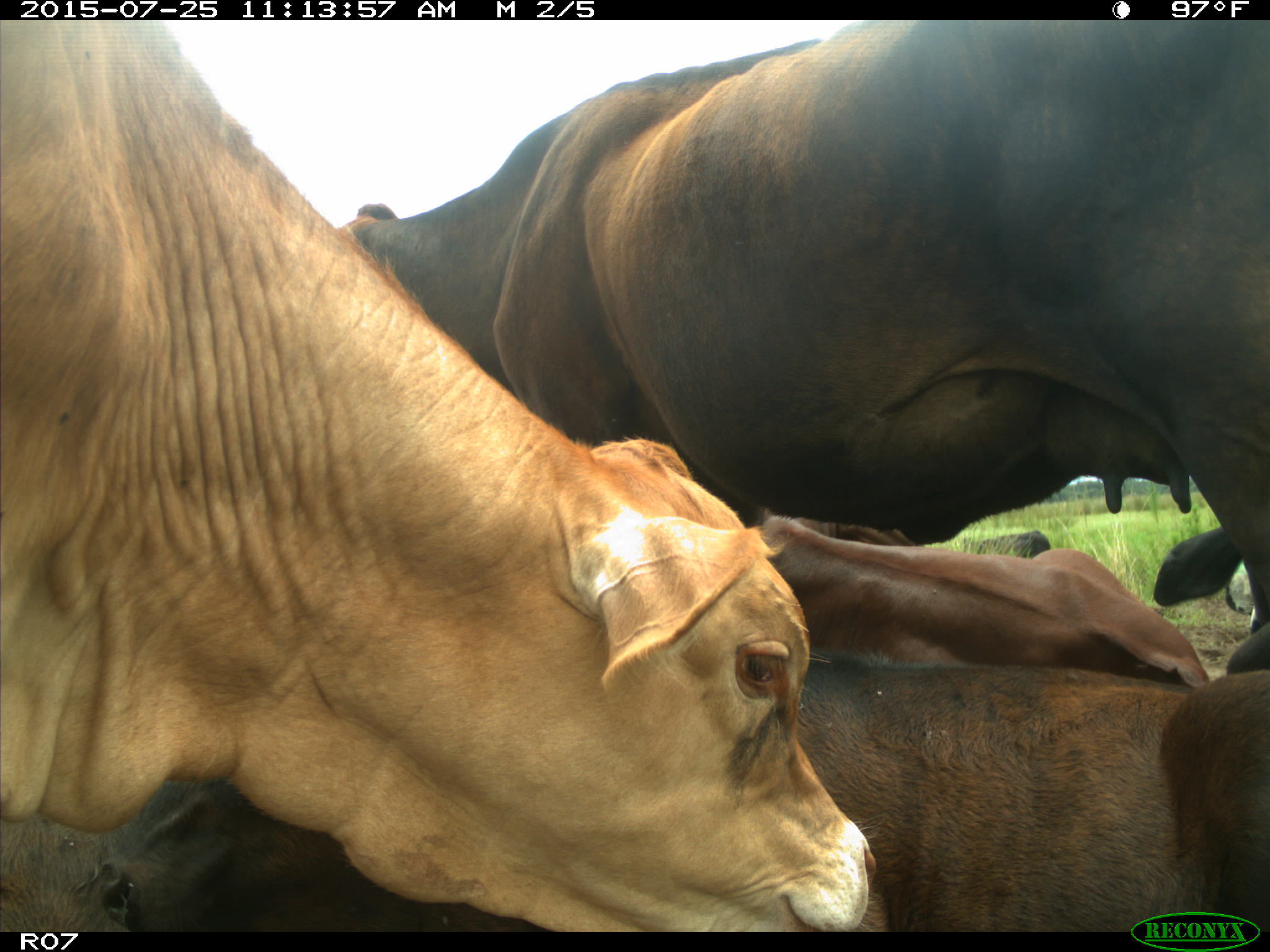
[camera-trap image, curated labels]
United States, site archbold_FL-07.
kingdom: Animalia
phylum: Chordata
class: Mammalia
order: Artiodactyla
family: Bovidae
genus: Bos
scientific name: Bos taurus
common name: domestic cow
Bos taurus (domestic cow).